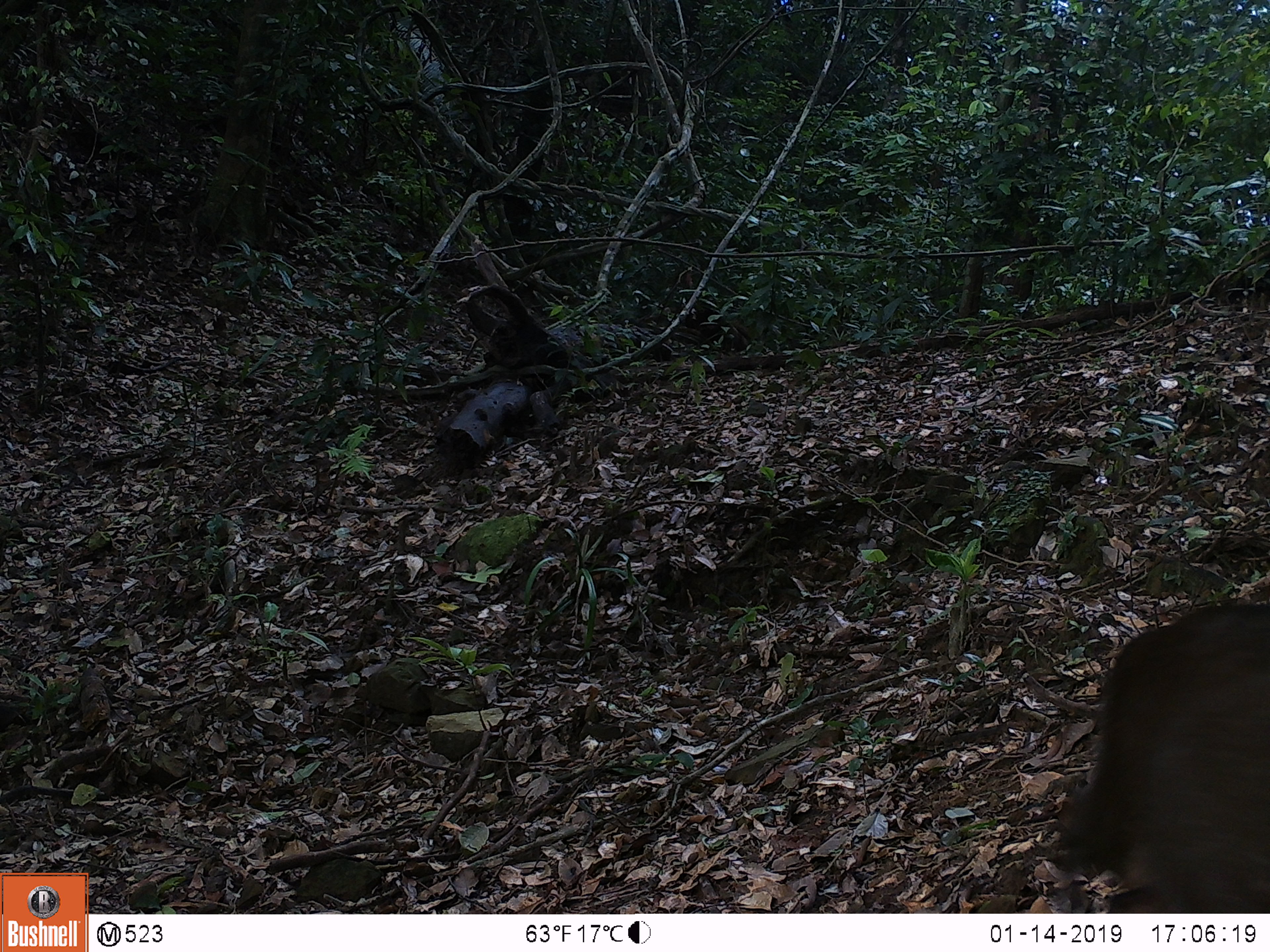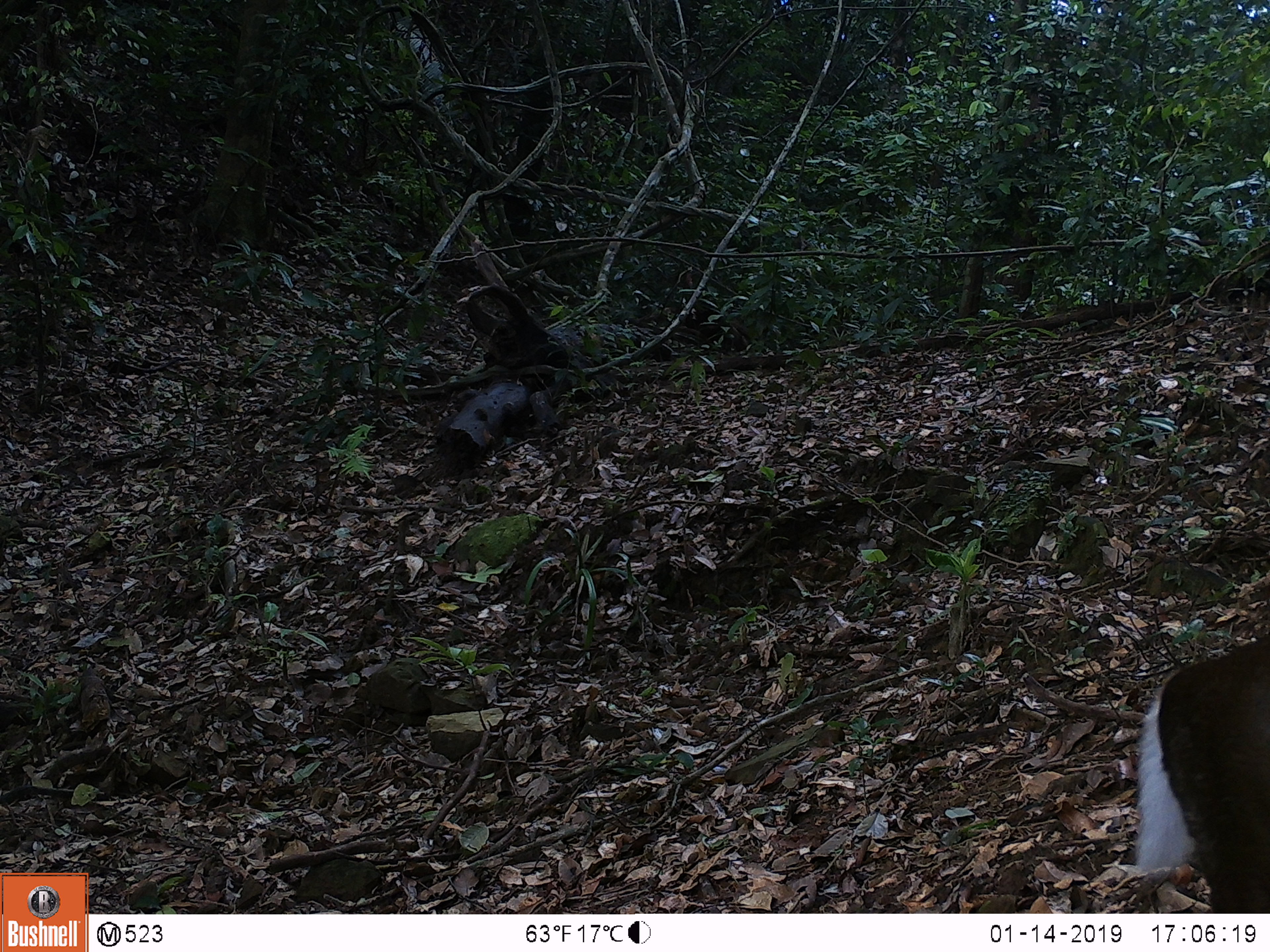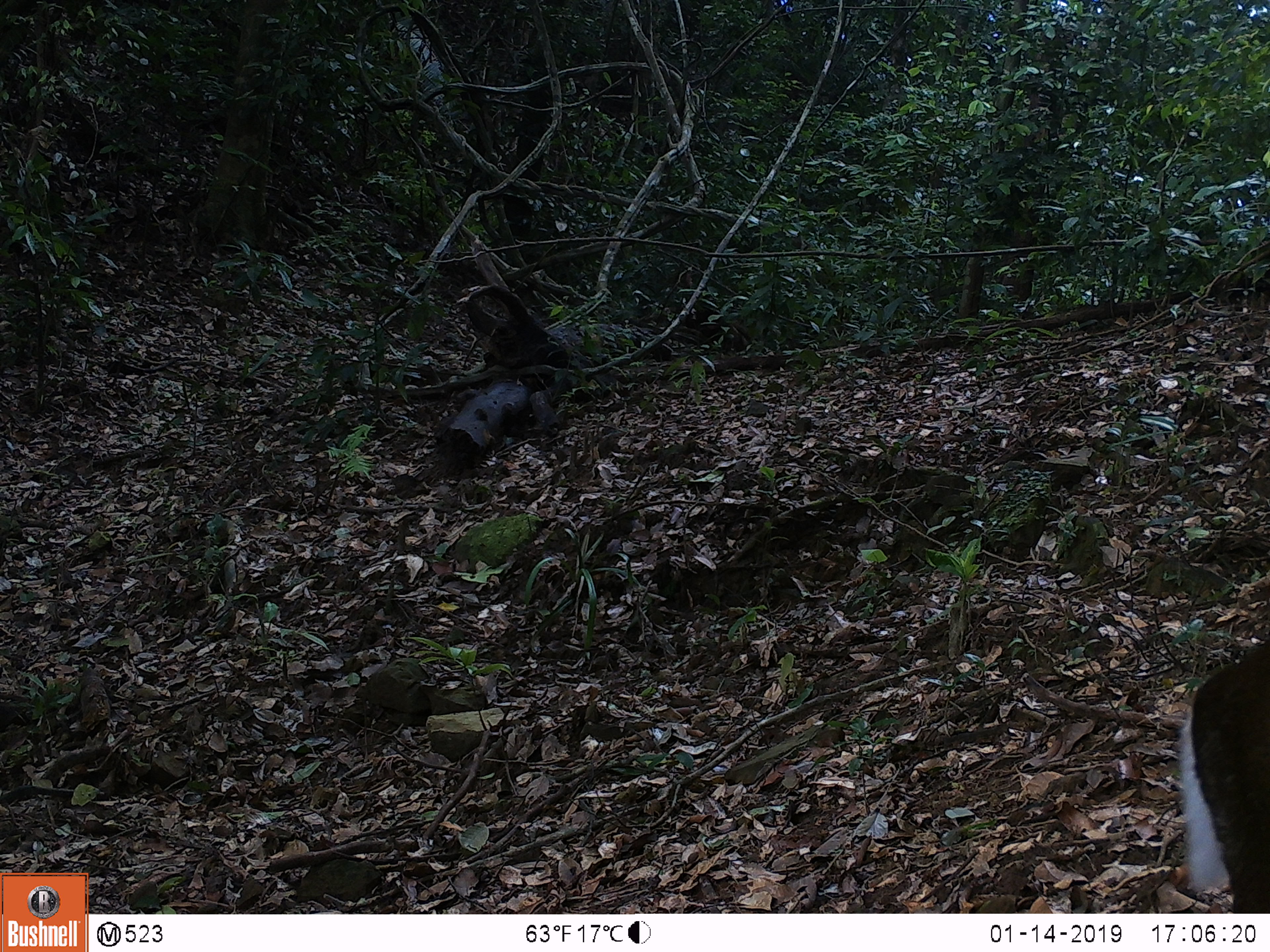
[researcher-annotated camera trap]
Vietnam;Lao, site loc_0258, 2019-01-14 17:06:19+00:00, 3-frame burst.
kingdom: Animalia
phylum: Chordata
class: Mammalia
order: Artiodactyla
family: Cervidae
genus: Muntiacus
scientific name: Muntiacus rooseveltorum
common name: roosevelt's muntjac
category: roosevelts muntjac group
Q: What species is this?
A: Roosevelts muntjac group (roosevelt's muntjac) (Muntiacus rooseveltorum).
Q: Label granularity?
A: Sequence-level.